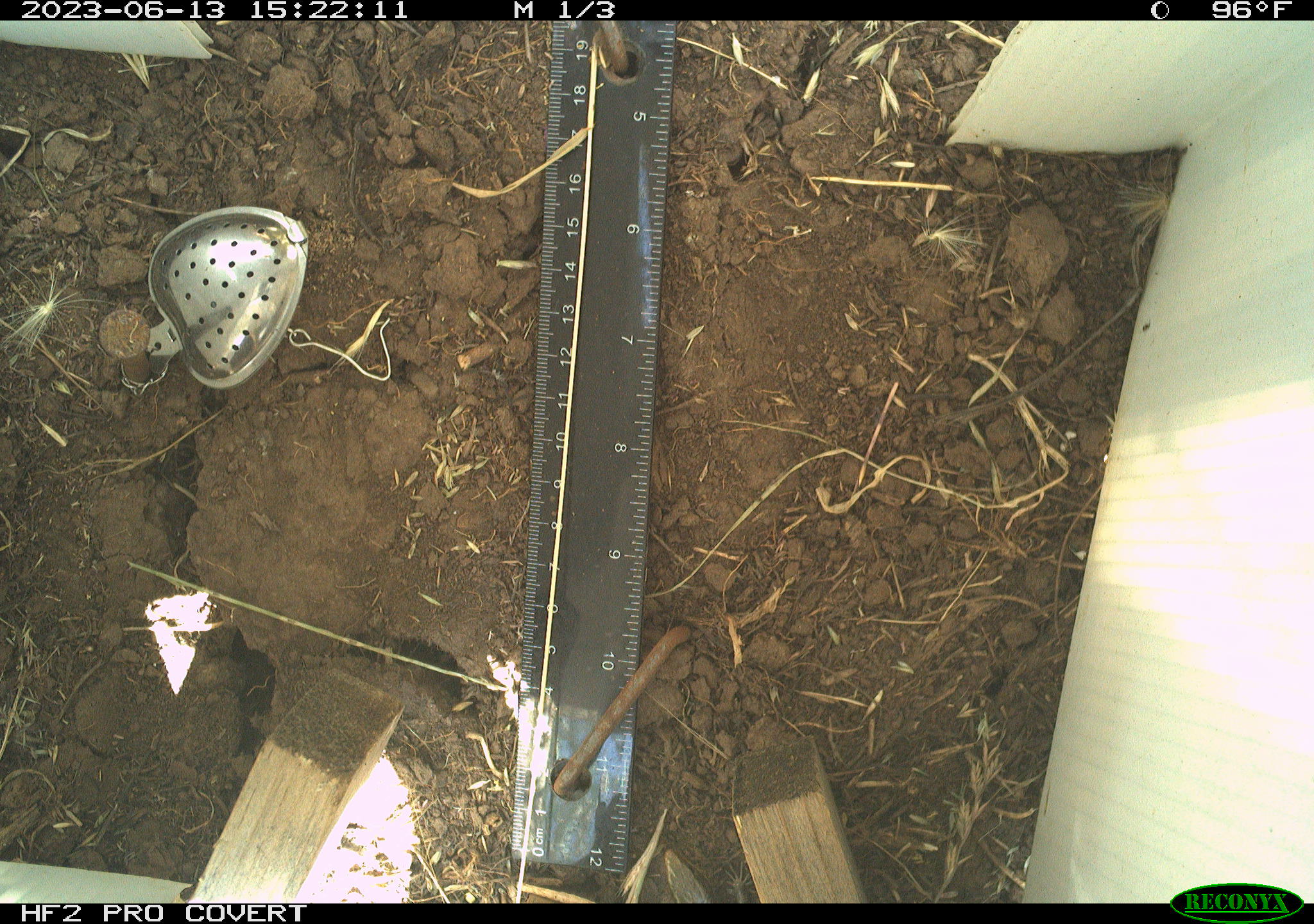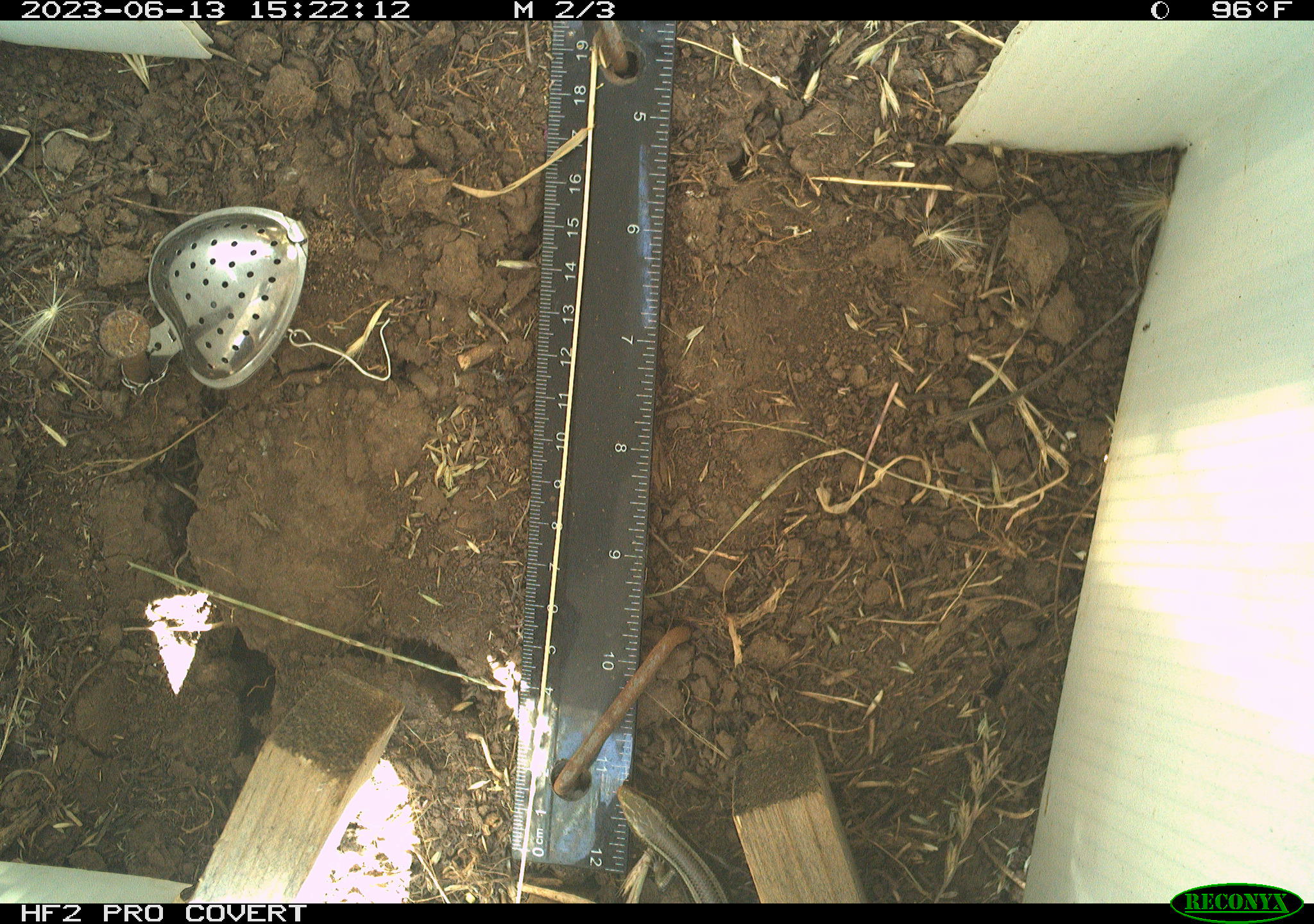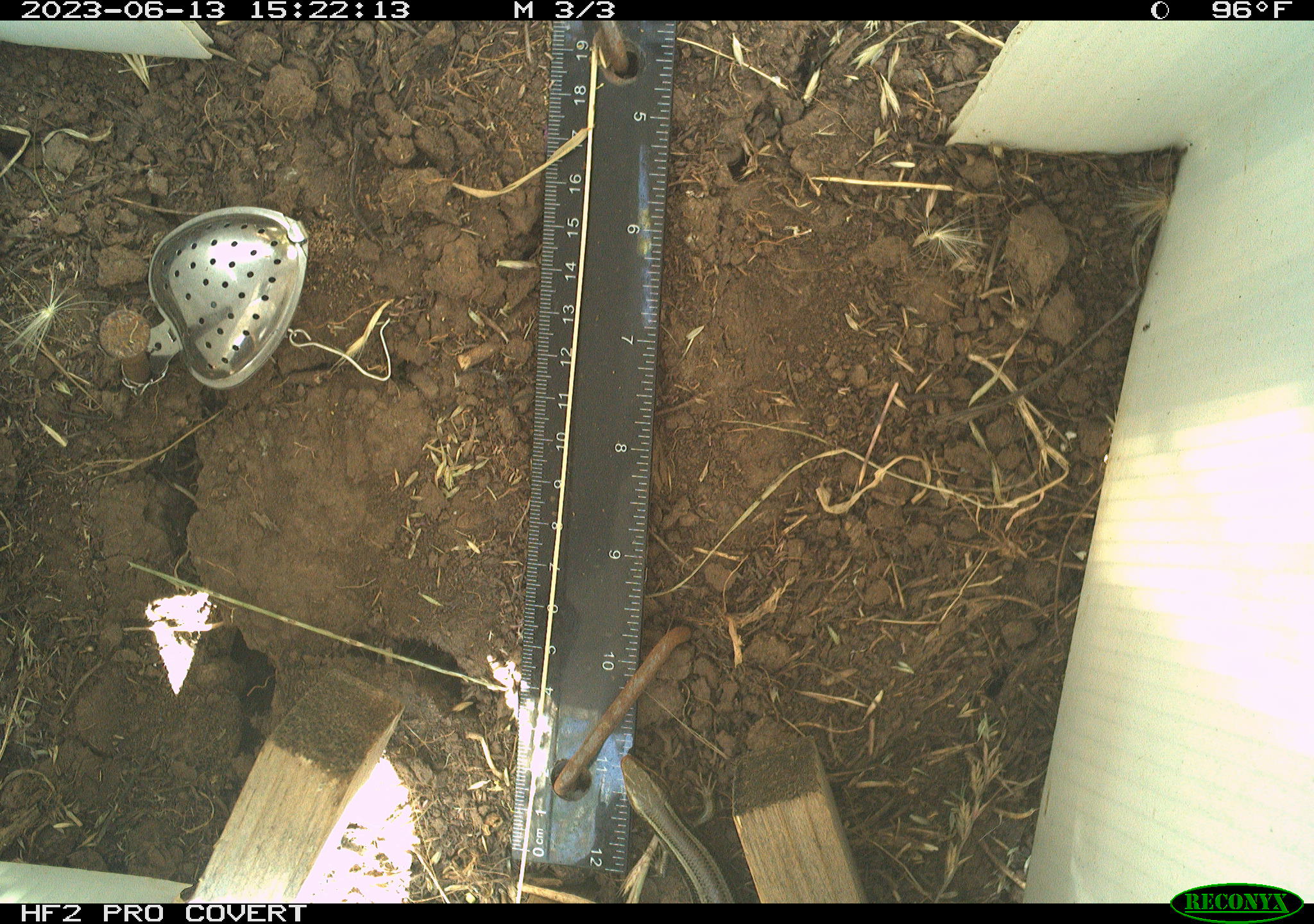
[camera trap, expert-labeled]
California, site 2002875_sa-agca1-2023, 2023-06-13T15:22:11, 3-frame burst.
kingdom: Animalia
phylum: Chordata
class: Reptilia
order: Squamata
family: Scincidae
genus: Plestiodon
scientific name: Plestiodon skiltonianus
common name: western skink